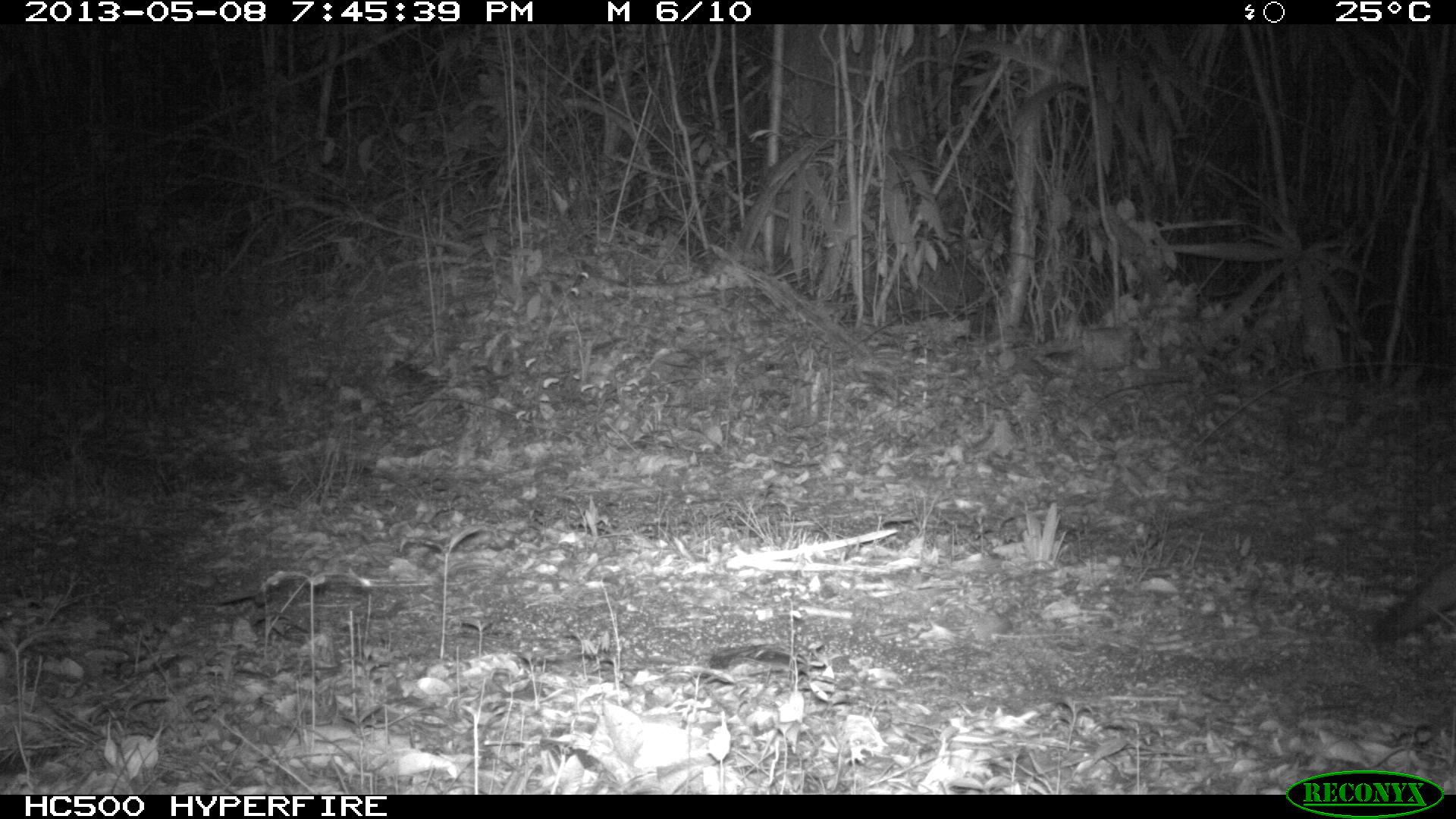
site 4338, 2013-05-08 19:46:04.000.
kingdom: Animalia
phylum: Chordata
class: Mammalia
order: Carnivora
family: Canidae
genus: Urocyon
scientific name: Urocyon cinereoargenteus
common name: gray fox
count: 1